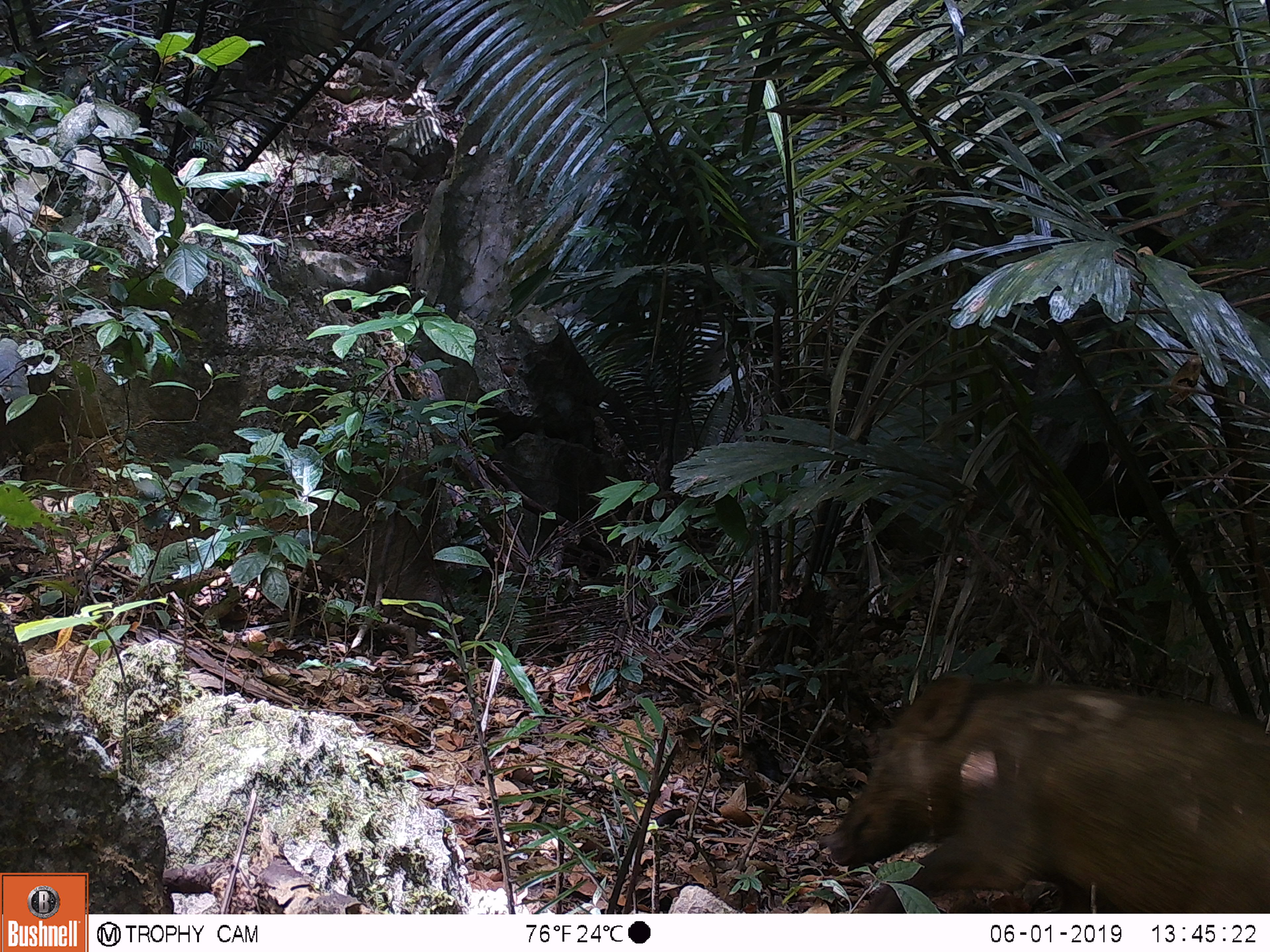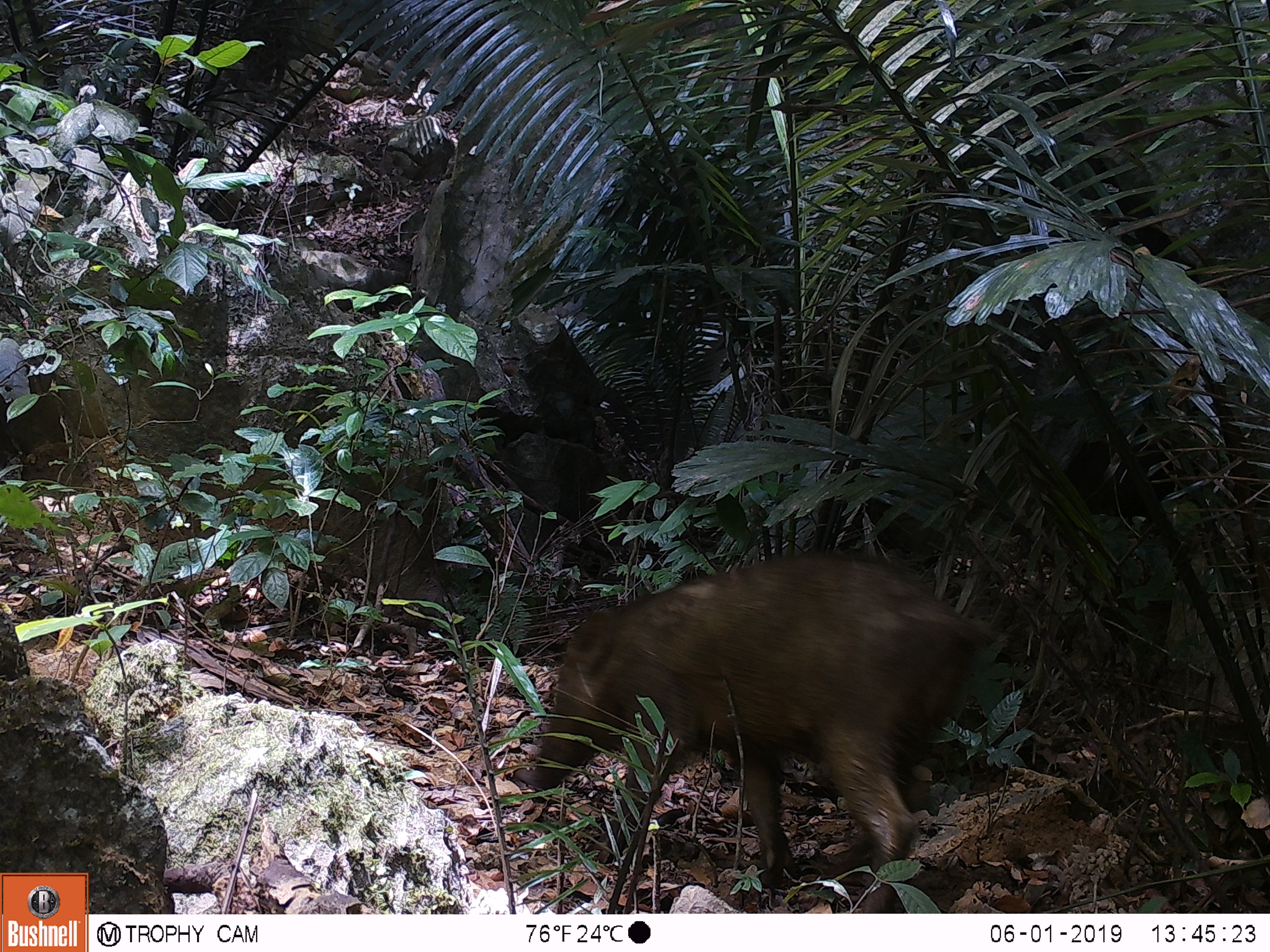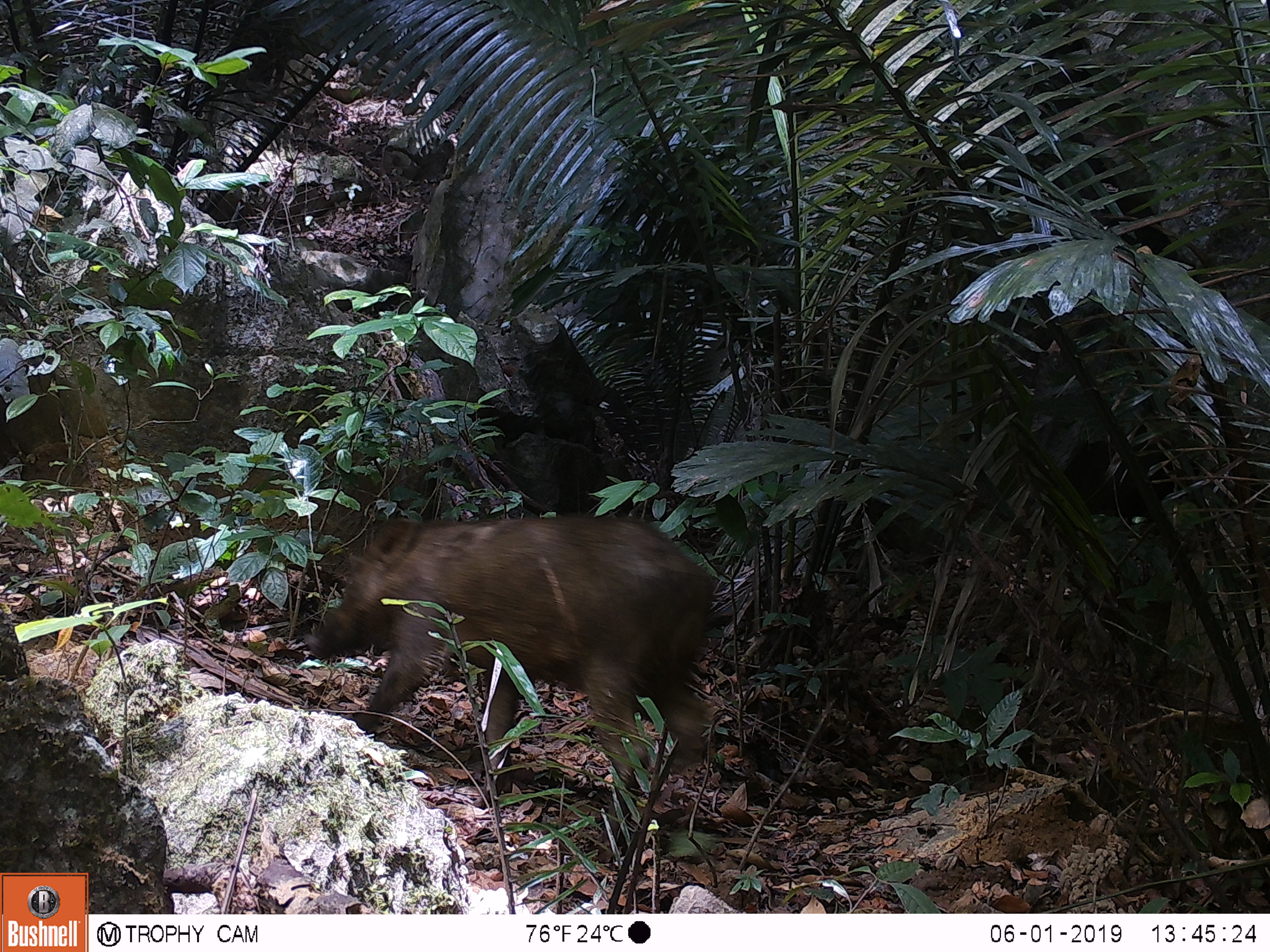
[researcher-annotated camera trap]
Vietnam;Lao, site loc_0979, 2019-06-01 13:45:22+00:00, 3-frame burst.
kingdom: Animalia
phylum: Chordata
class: Mammalia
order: Artiodactyla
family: Suidae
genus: Sus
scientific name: Sus scrofa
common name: eurasian wild pig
Eurasian wild pig (Sus scrofa). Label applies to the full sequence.